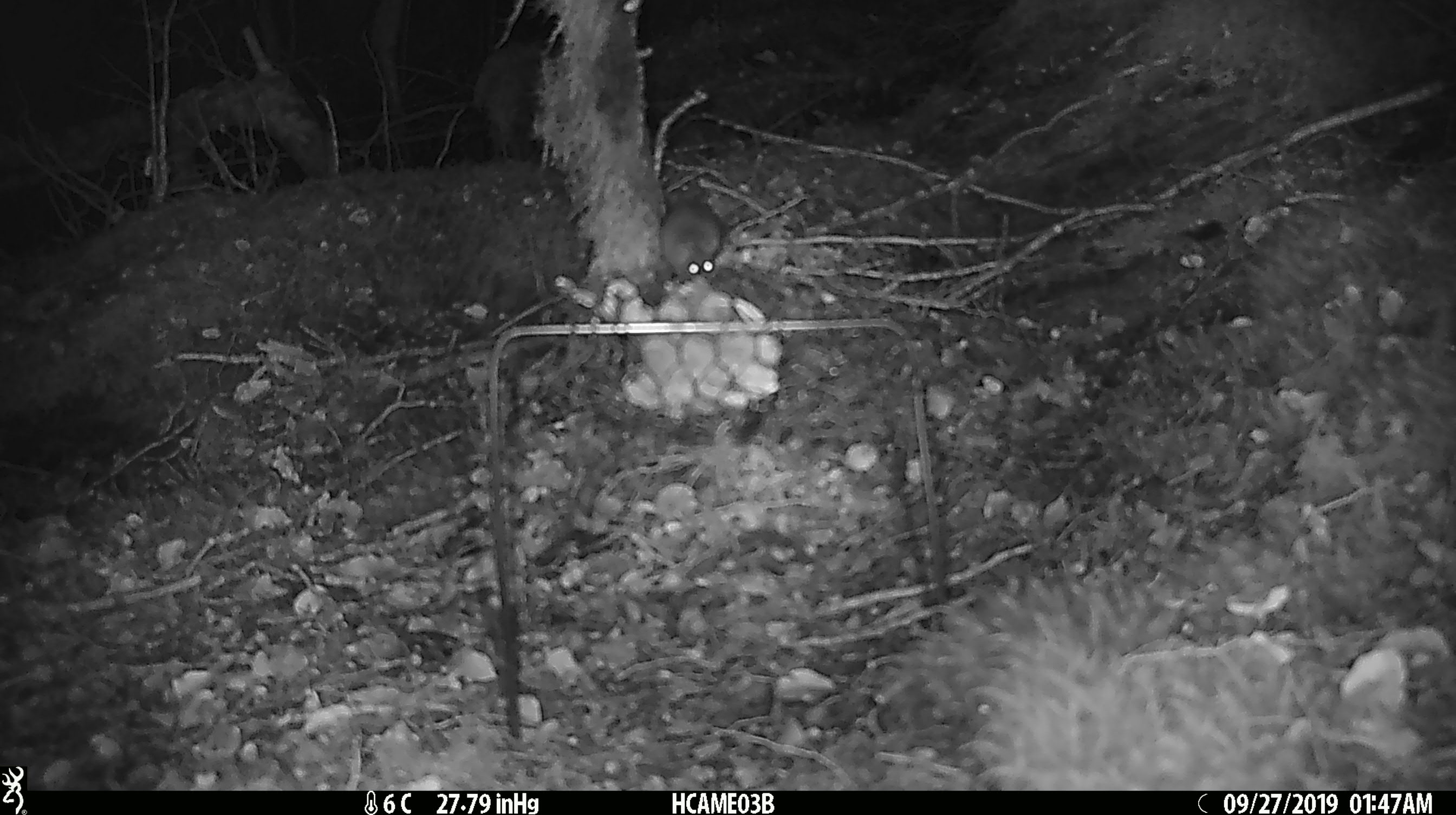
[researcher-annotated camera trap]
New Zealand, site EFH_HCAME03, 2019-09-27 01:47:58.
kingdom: Animalia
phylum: Chordata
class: Mammalia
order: Rodentia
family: Muridae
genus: Mus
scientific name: Mus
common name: mouse